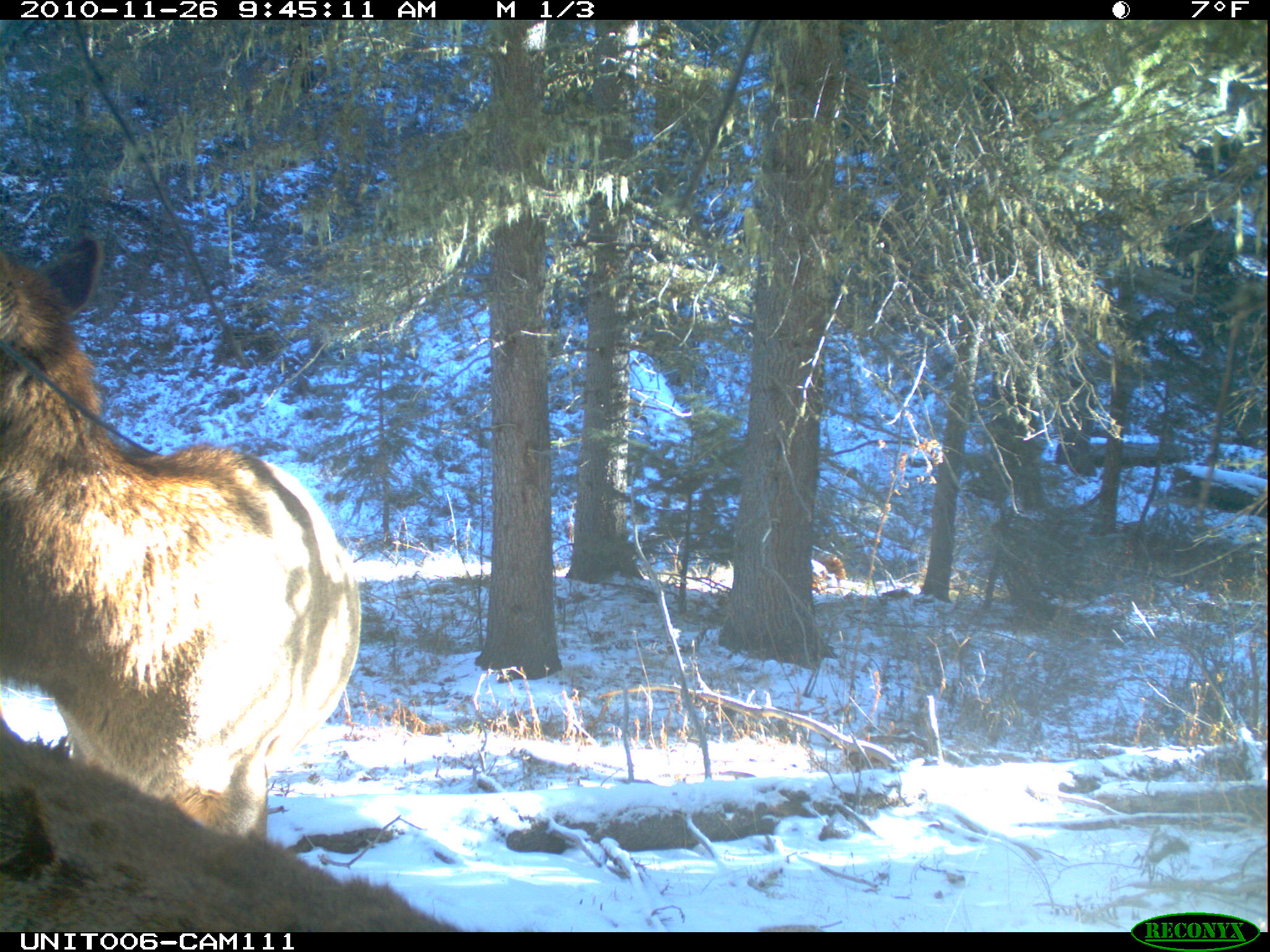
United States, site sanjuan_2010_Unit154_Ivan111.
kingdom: Animalia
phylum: Chordata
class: Mammalia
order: Artiodactyla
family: Cervidae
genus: Cervus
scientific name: Cervus elaphus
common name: red deer